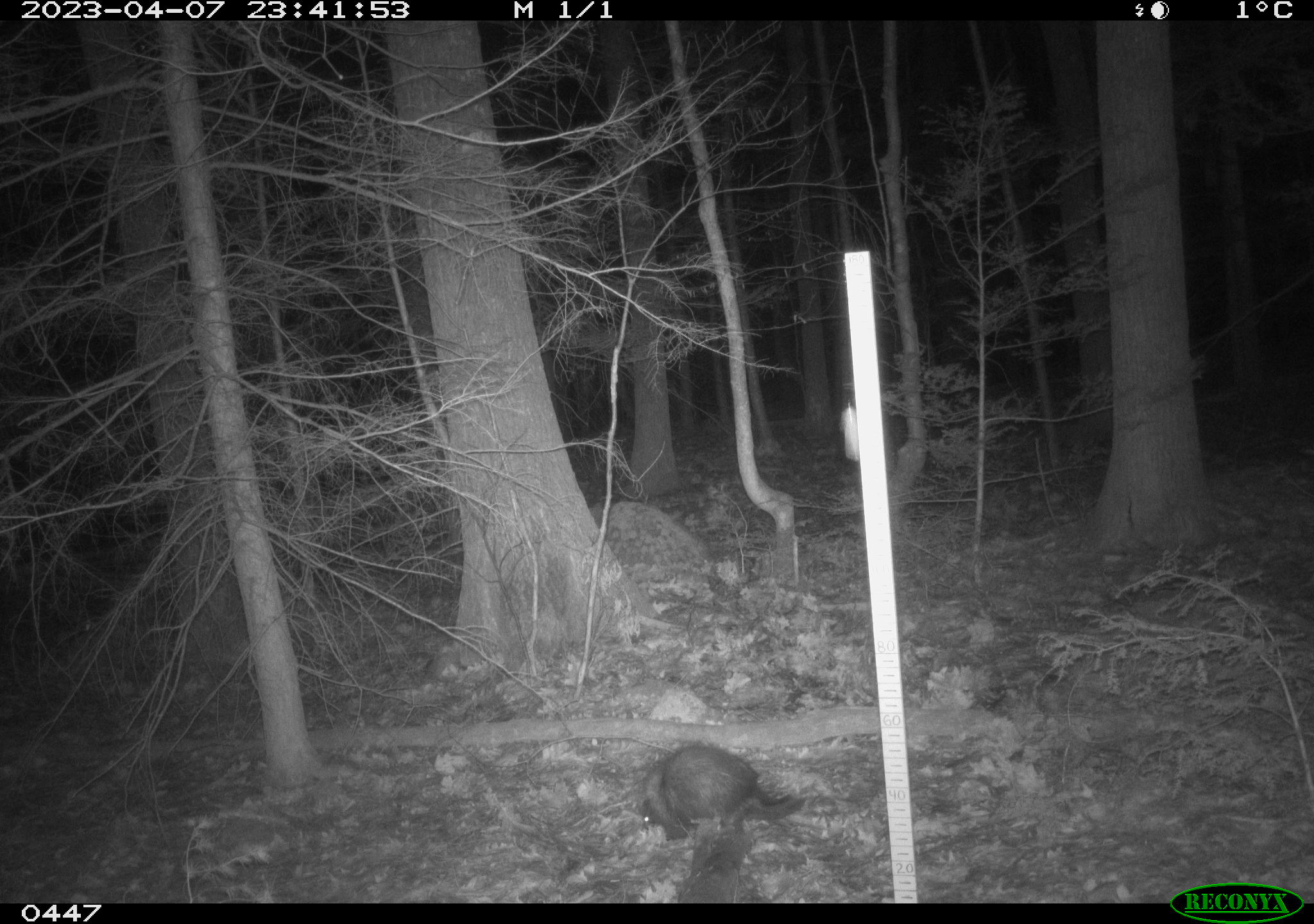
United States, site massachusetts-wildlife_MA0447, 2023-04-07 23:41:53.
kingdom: Animalia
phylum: Chordata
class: Mammalia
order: Carnivora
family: Mustelidae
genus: Pekania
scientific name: Pekania pennanti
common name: fisher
Fisher (Pekania pennanti).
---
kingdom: Animalia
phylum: Chordata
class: Mammalia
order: Rodentia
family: Erethizontidae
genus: Erethizon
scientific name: Erethizon dorsatum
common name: porcupine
Porcupine (Erethizon dorsatum).